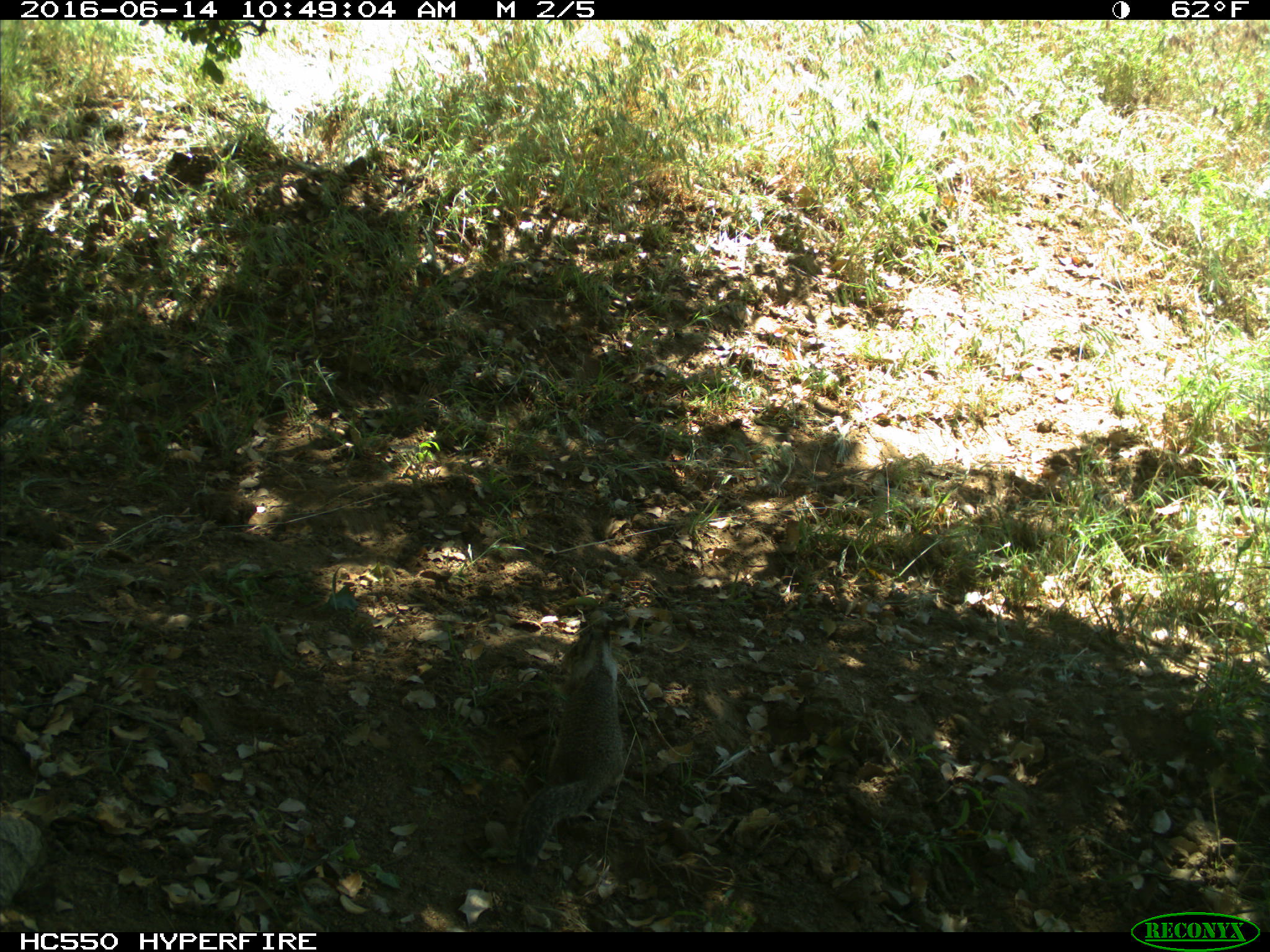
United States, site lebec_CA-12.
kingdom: Animalia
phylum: Chordata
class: Mammalia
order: Rodentia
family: Sciuridae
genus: Otospermophilus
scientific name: Otospermophilus beecheyi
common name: california ground squirrel